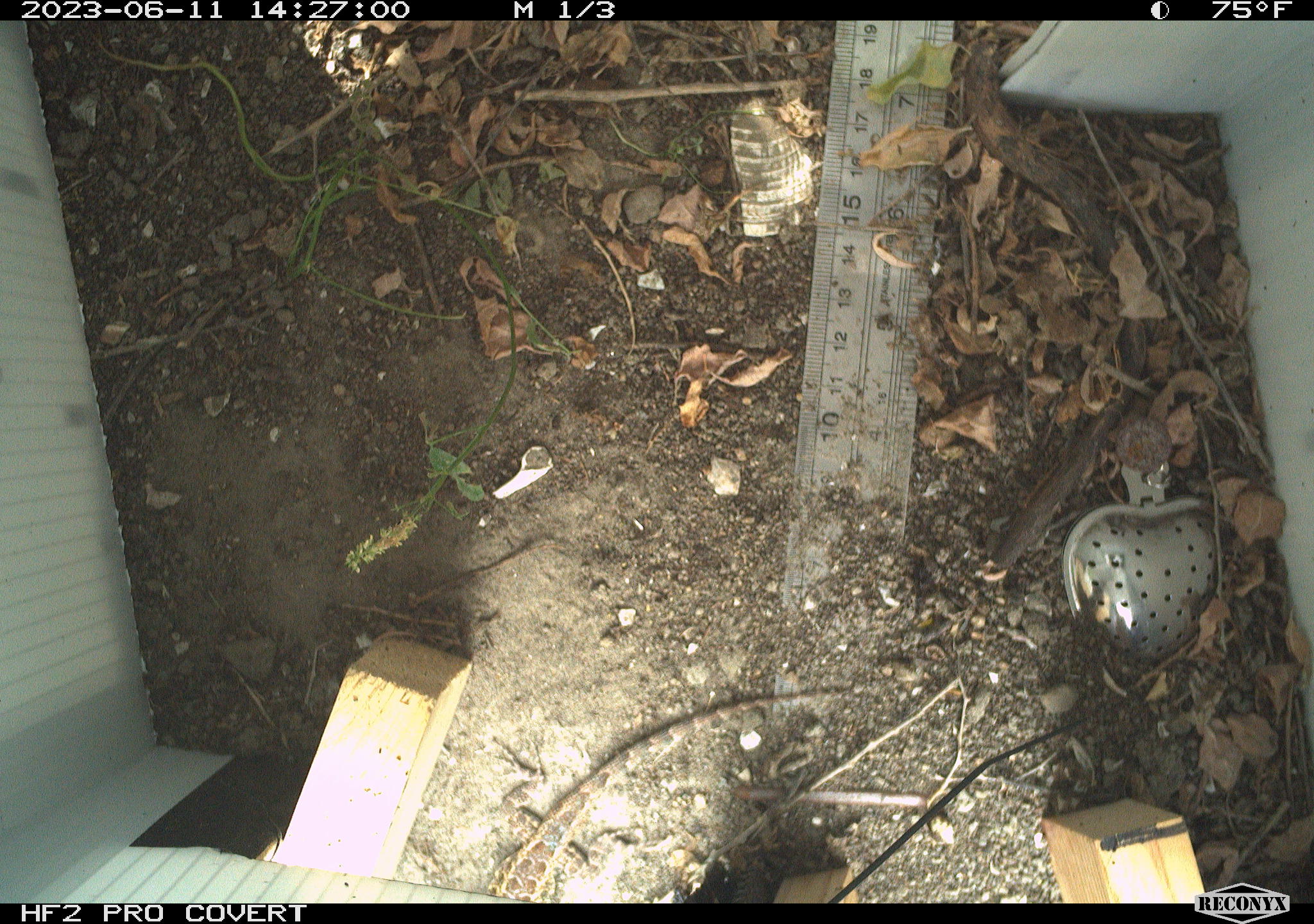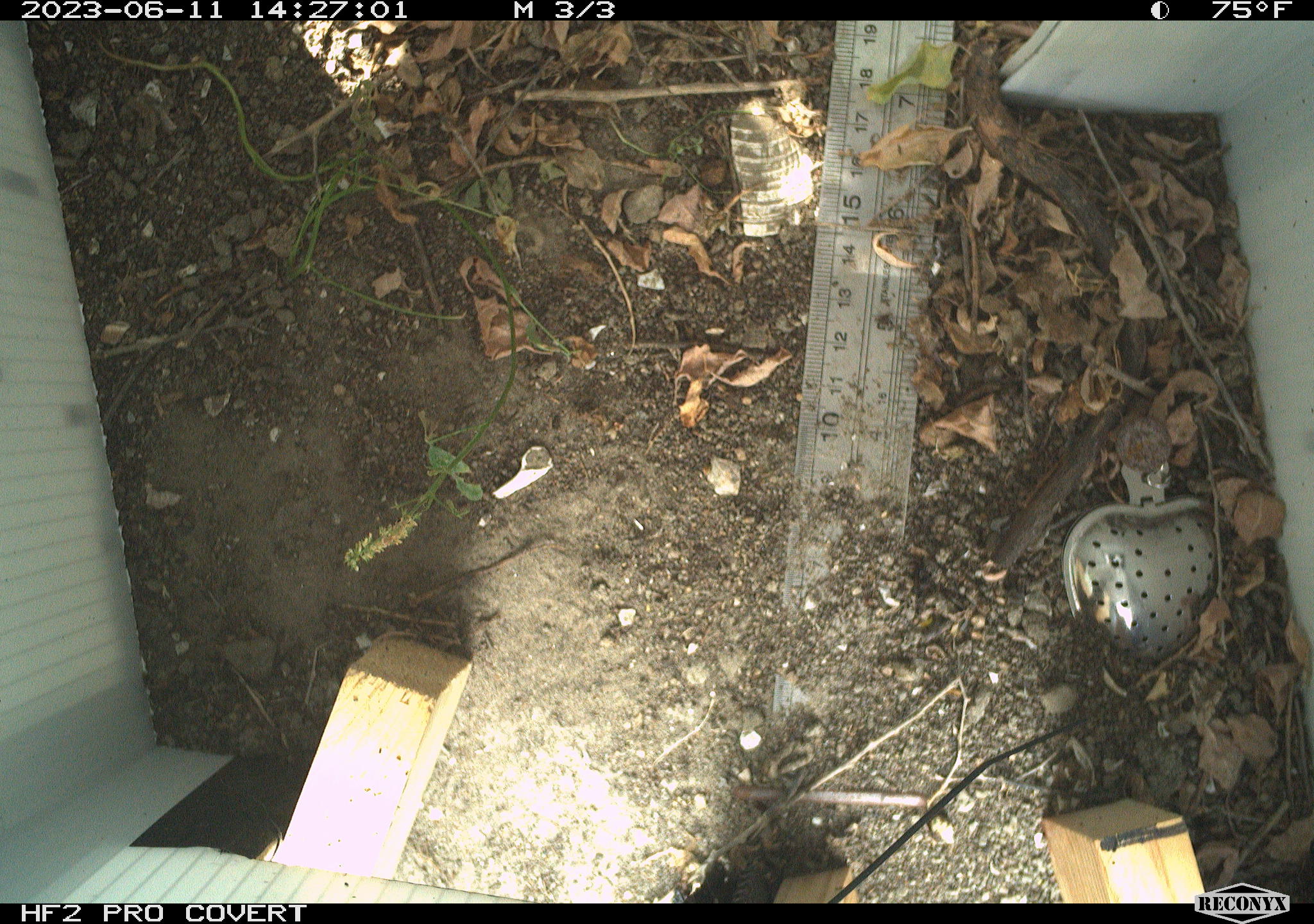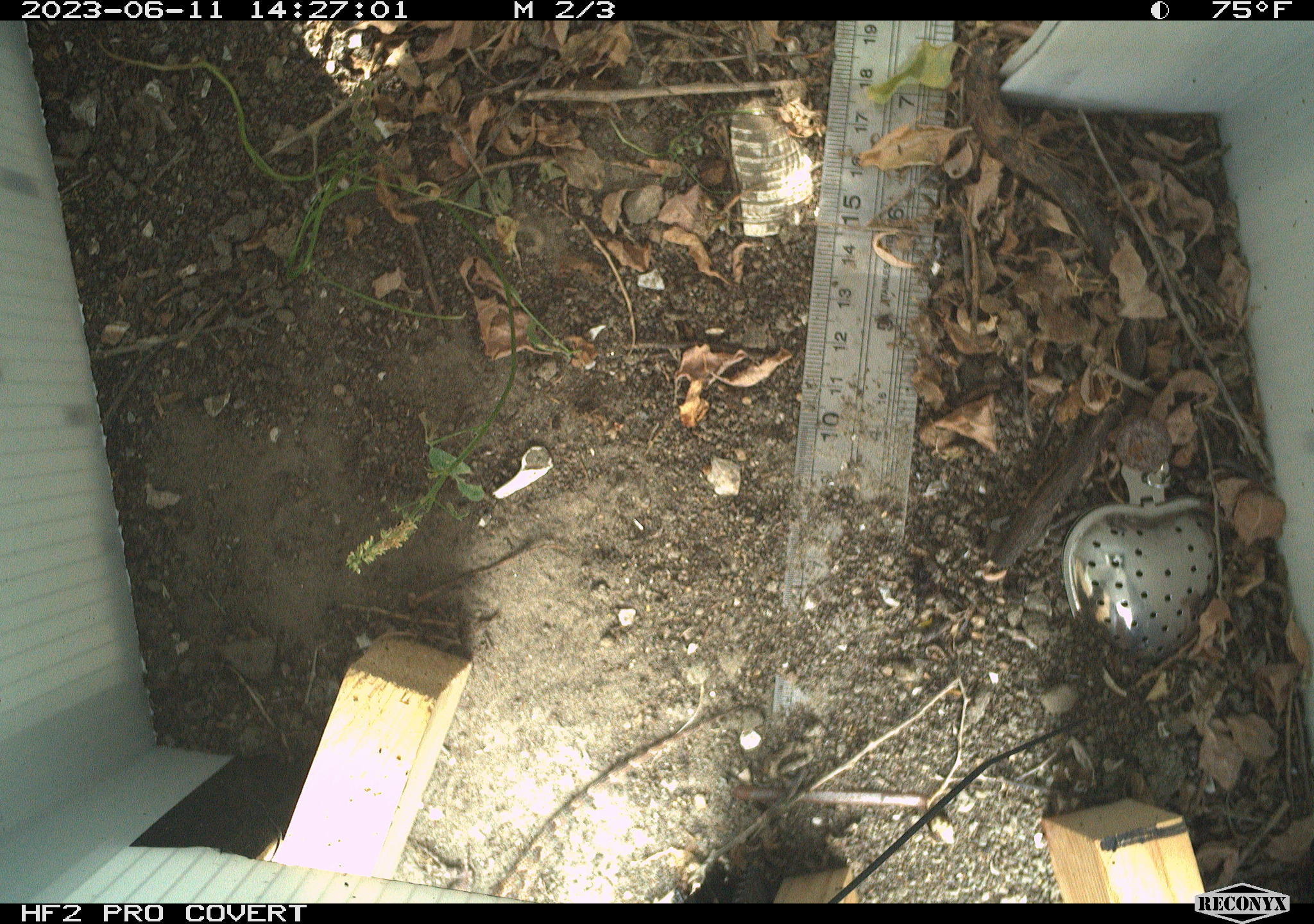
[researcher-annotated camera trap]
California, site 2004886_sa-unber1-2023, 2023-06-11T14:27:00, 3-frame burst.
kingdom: Animalia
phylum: Chordata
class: Reptilia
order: Squamata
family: Phrynosomatidae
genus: Sceloporus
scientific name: Sceloporus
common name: spiny lizards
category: sceloporus species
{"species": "sceloporus species (spiny lizards) (Sceloporus)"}